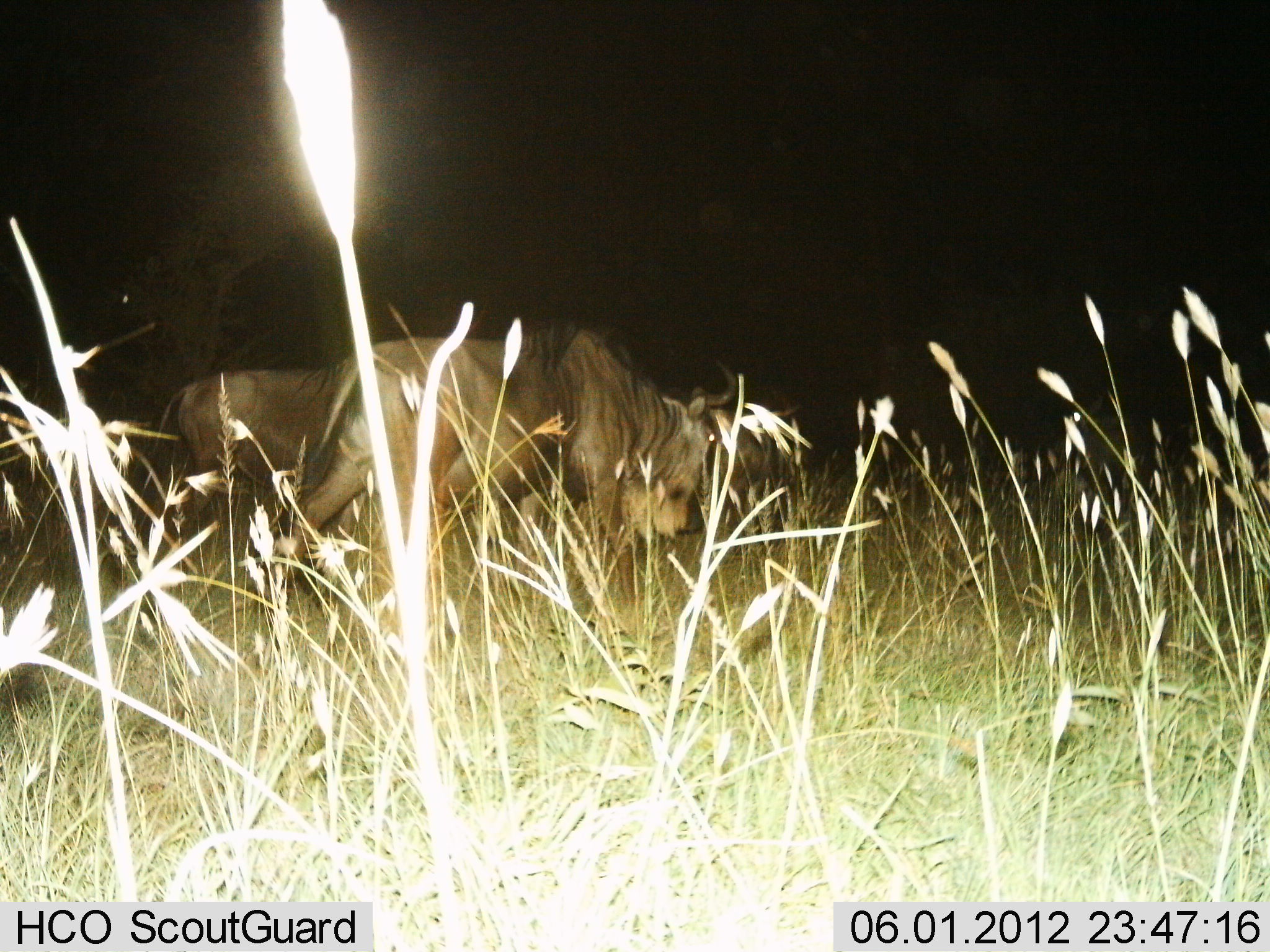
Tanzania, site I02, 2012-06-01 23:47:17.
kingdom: Animalia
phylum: Chordata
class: Mammalia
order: Artiodactyla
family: Bovidae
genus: Connochaetes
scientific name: Connochaetes taurinus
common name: blue wildebeest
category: wildebeest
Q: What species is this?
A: Wildebeest (blue wildebeest) (Connochaetes taurinus).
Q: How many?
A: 3.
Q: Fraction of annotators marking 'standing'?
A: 40%.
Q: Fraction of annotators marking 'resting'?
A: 0%.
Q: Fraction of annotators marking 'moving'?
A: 70%.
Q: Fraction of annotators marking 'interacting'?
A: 0%.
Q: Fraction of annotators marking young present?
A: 0%.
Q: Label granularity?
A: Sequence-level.